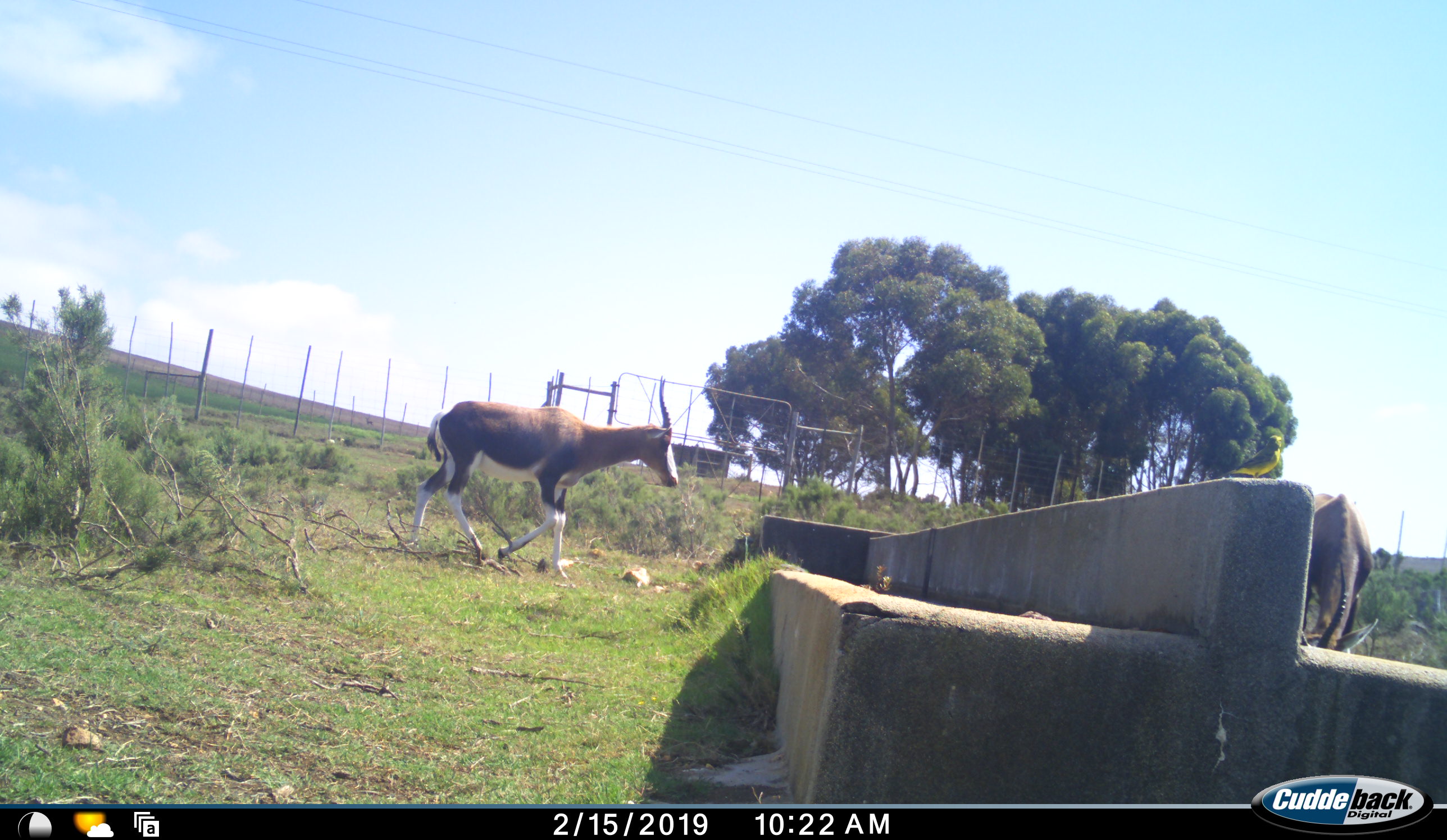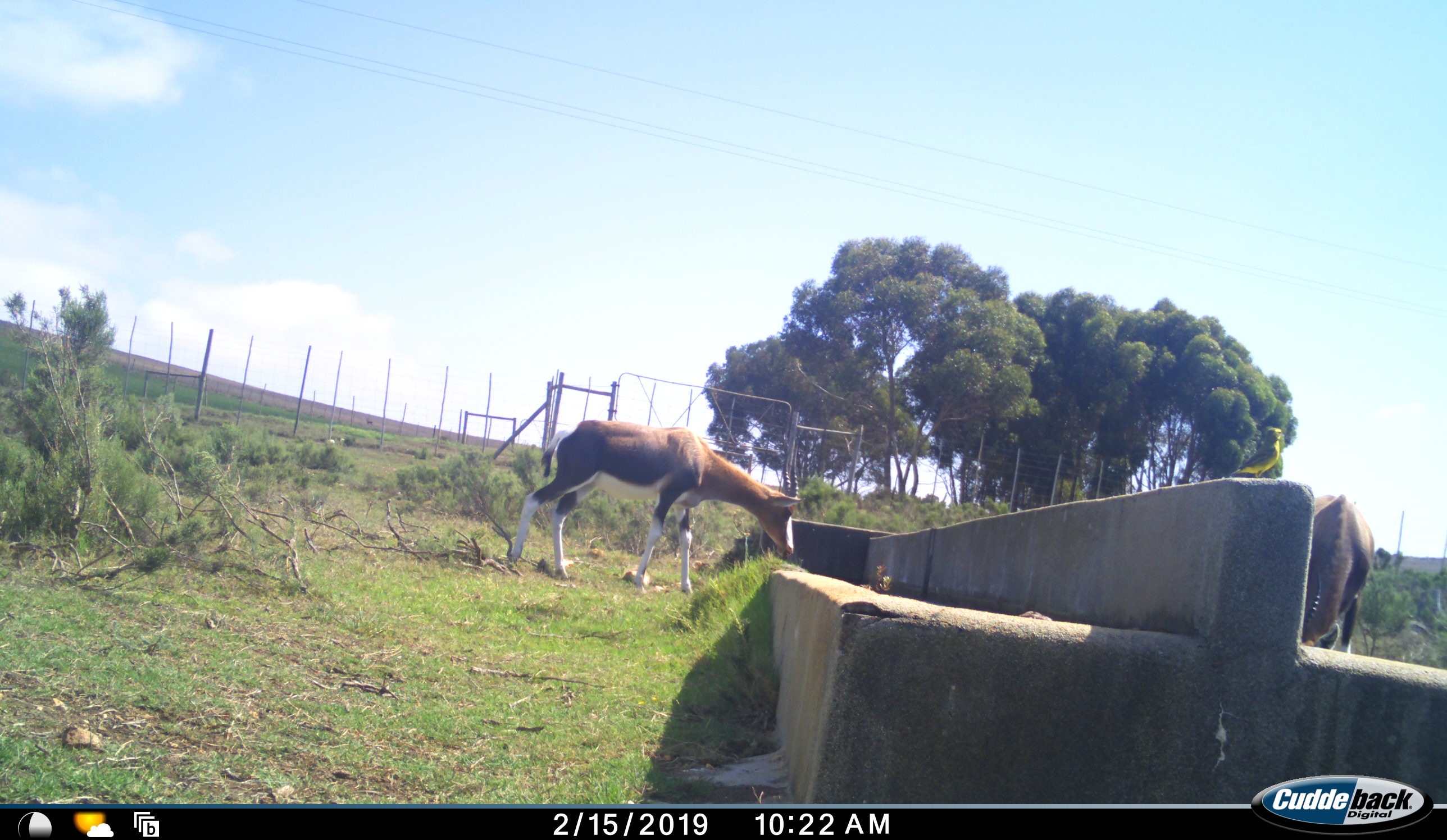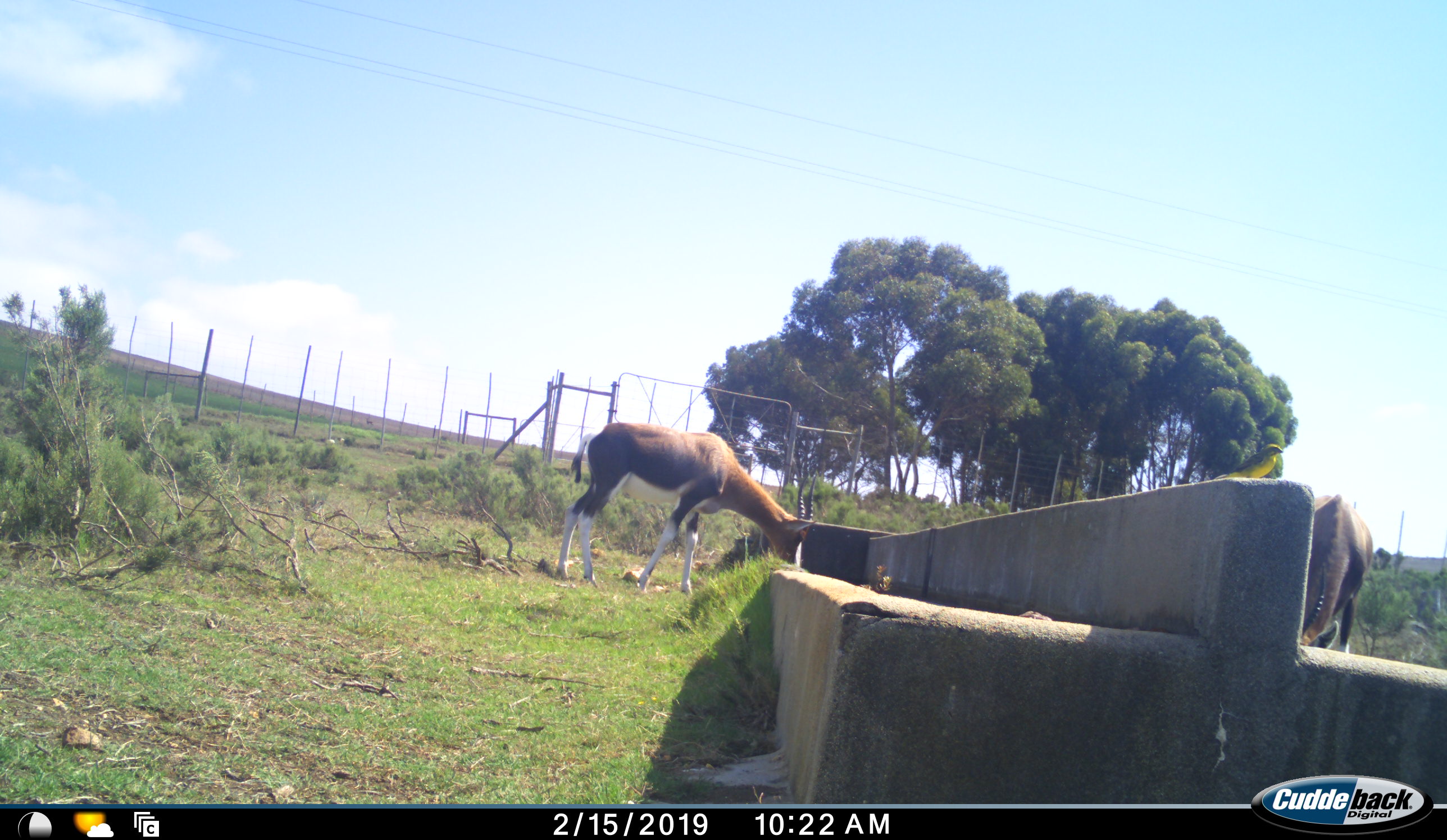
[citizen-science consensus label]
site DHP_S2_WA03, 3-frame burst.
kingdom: Animalia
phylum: Chordata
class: Mammalia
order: Artiodactyla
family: Bovidae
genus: Damaliscus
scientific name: Damaliscus pygargus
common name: bontebok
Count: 2.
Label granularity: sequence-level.